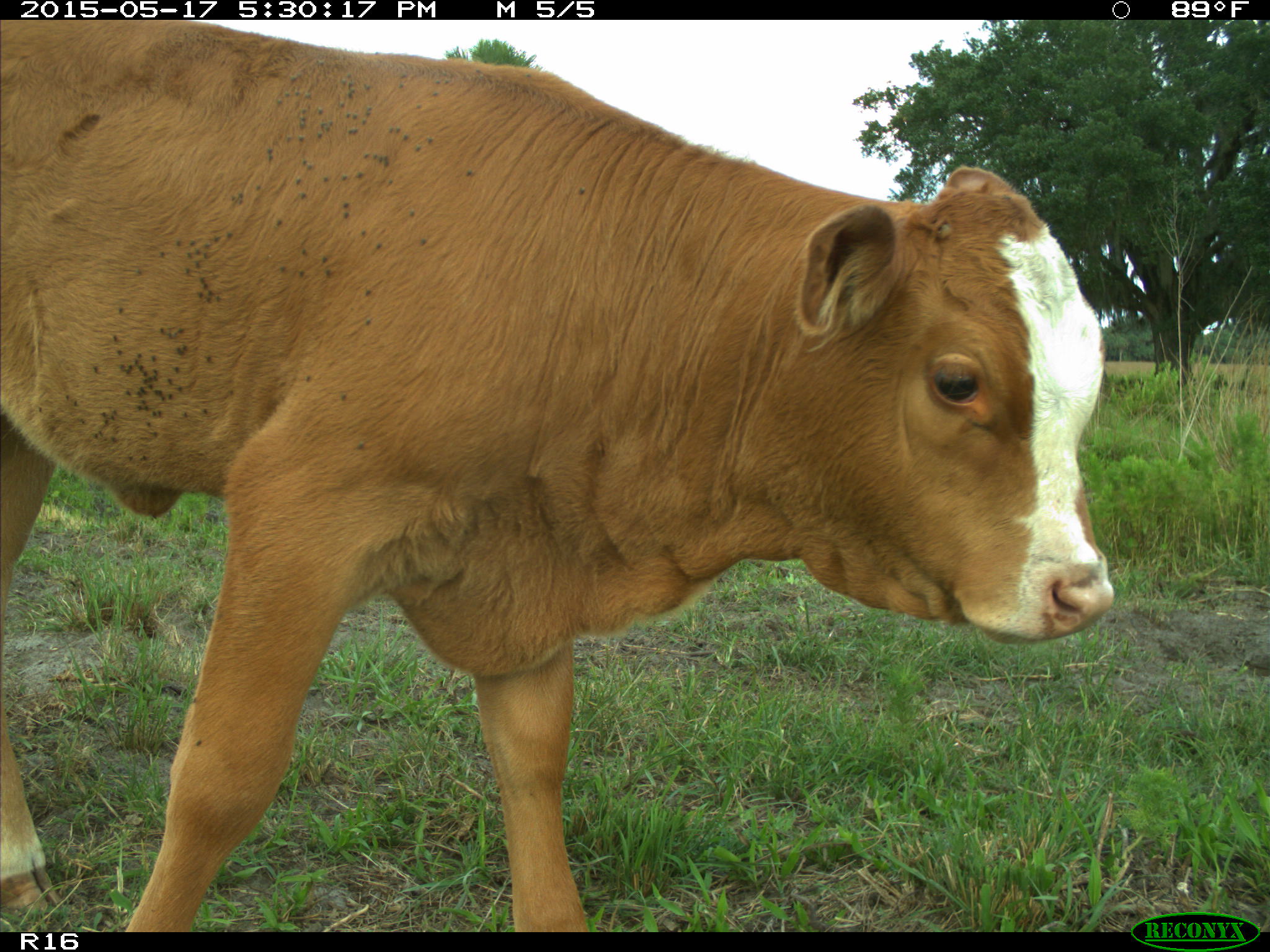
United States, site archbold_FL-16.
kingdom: Animalia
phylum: Chordata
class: Mammalia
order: Artiodactyla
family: Bovidae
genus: Bos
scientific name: Bos taurus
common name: domestic cow